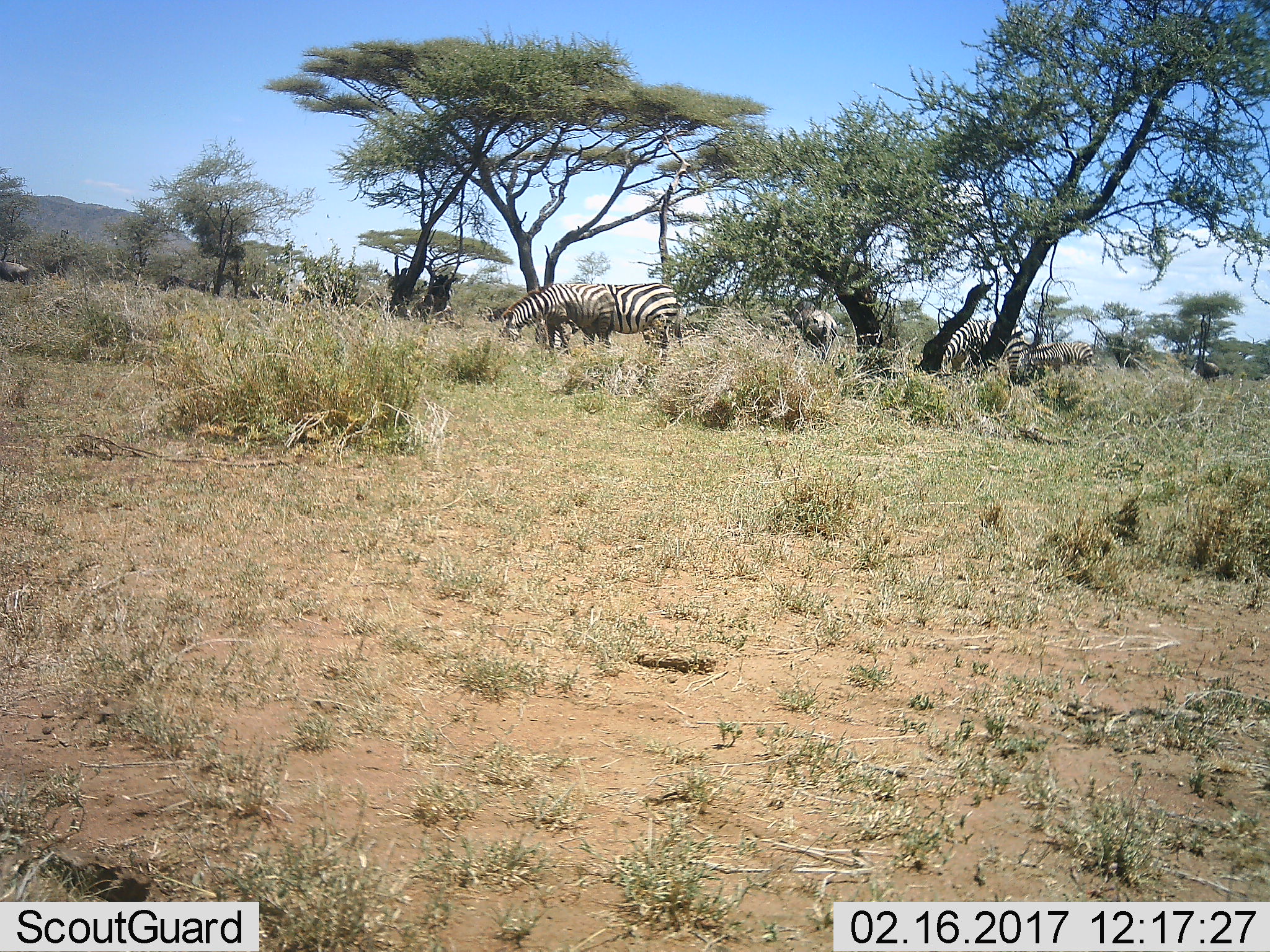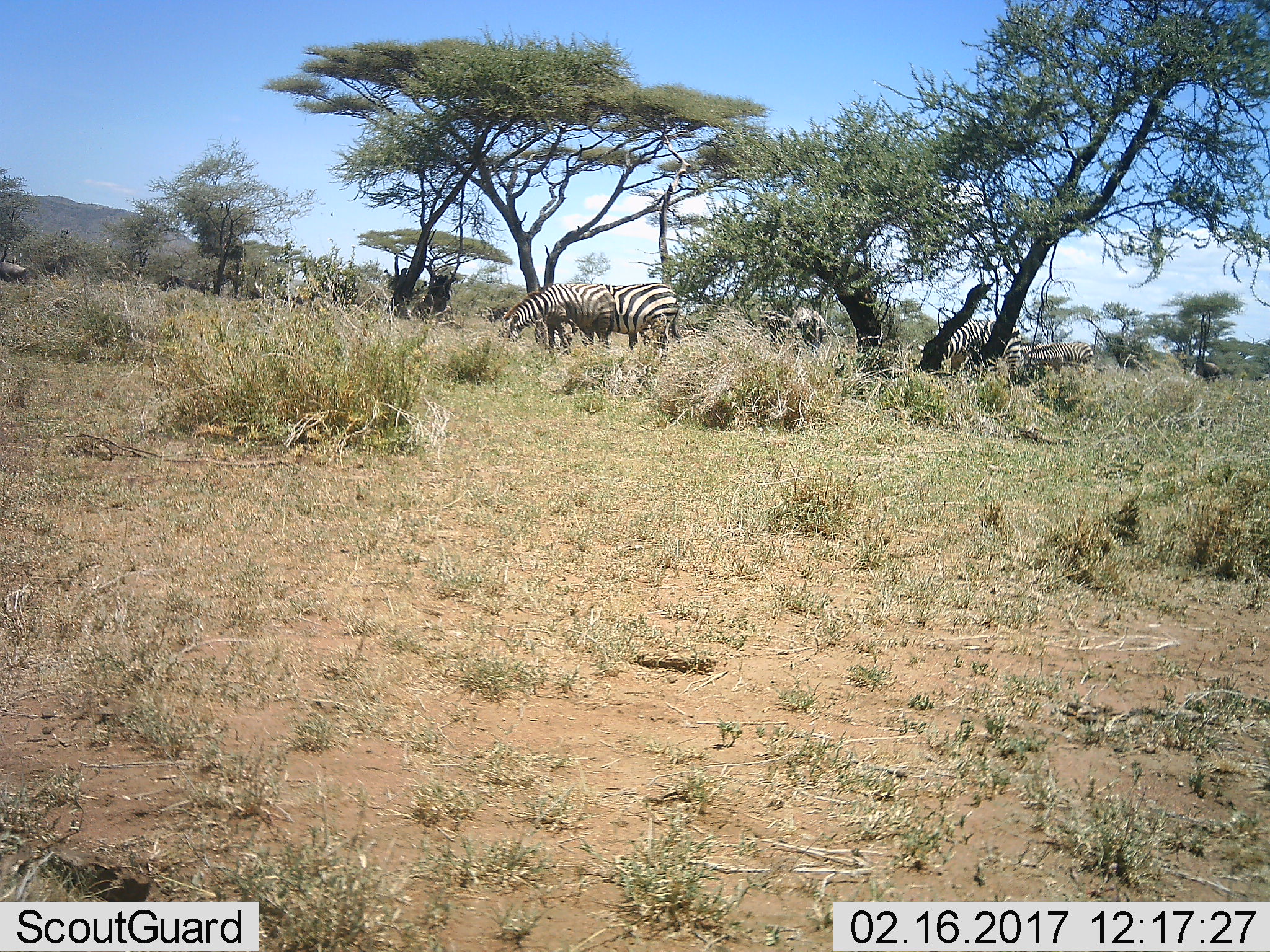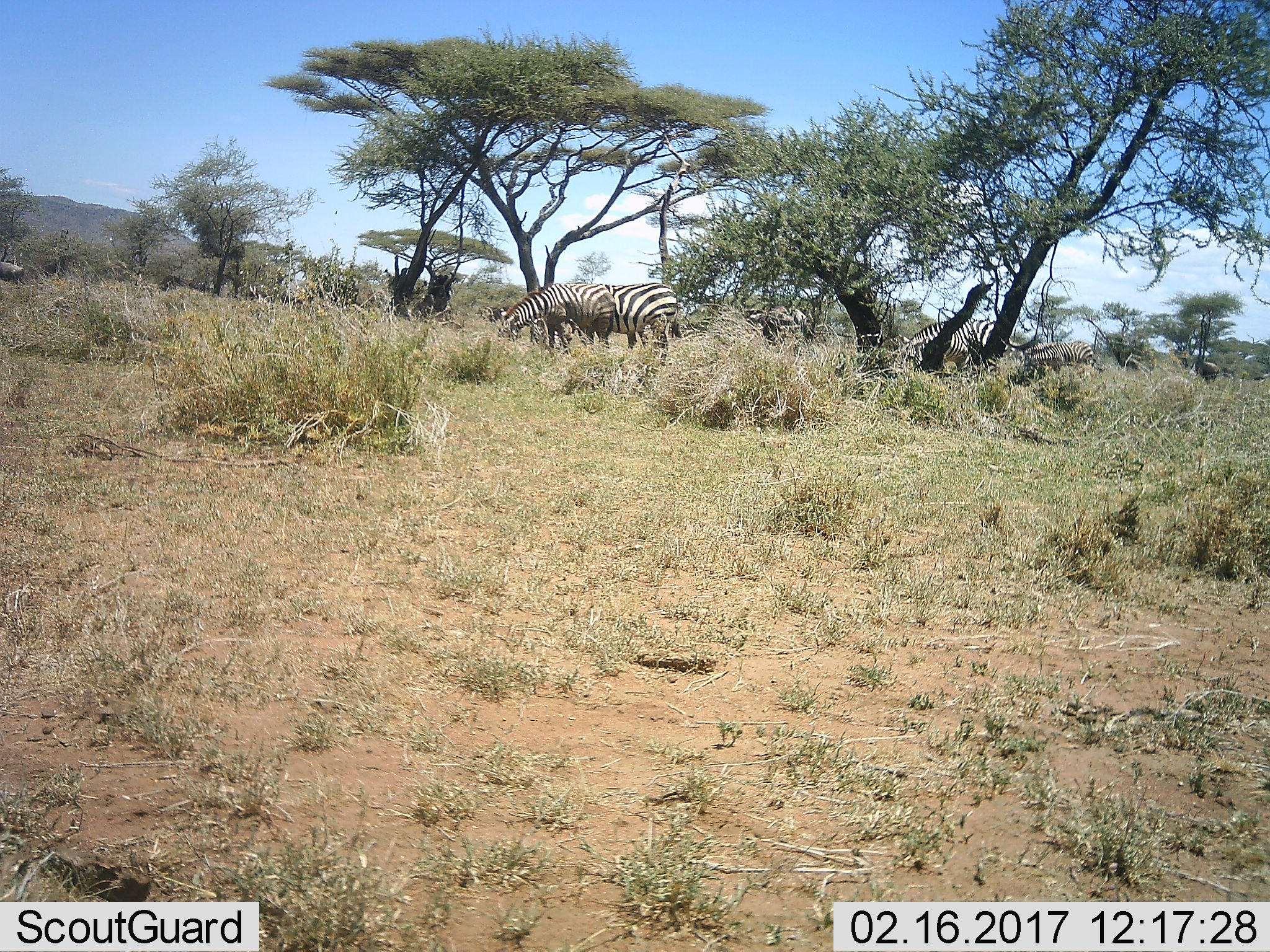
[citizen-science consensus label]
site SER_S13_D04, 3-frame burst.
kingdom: Animalia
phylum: Chordata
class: Mammalia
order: Perissodactyla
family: Equidae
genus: Equus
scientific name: Equus quagga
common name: plains zebra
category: zebraplains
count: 5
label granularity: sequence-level